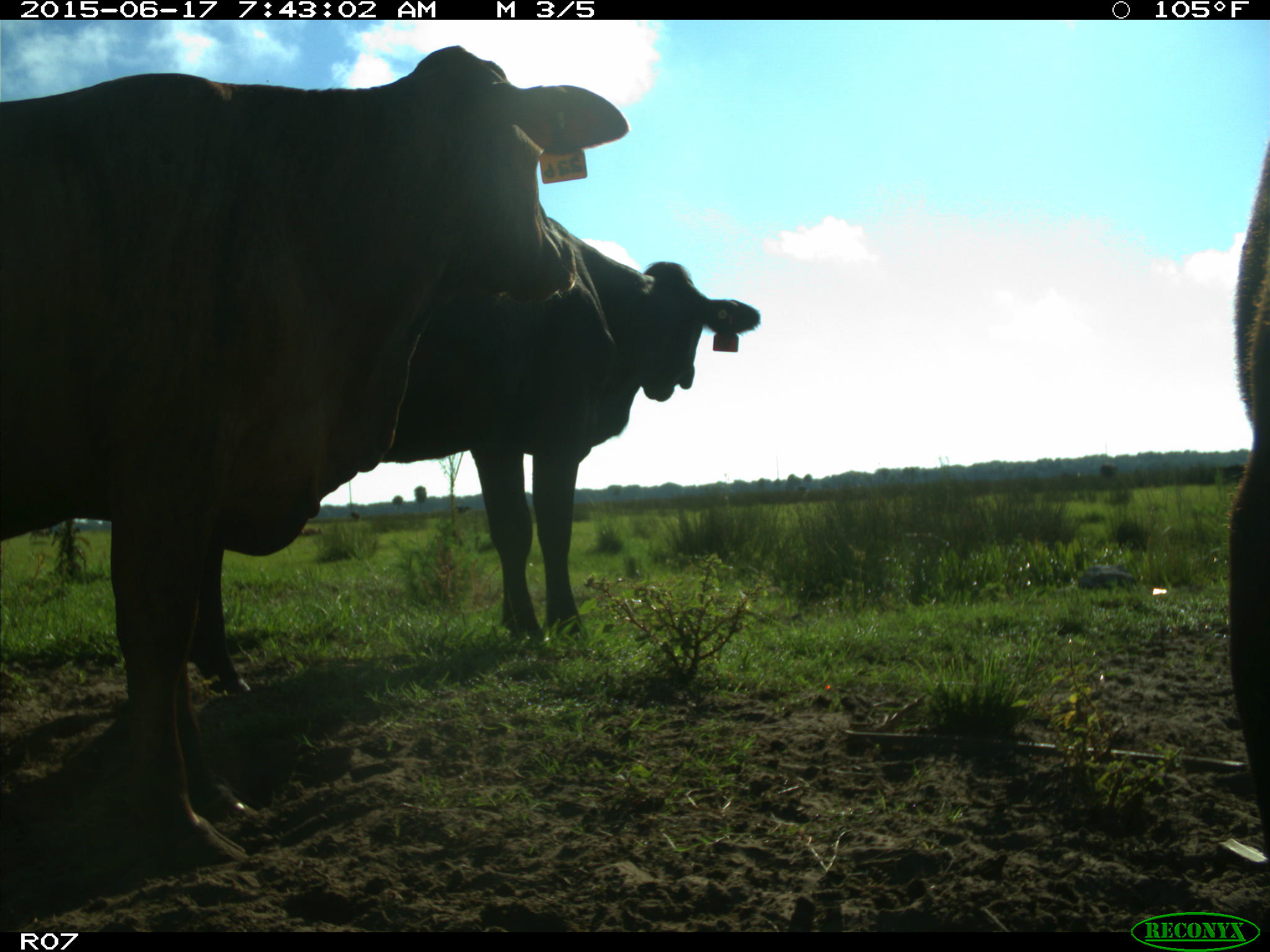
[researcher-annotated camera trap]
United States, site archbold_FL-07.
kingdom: Animalia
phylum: Chordata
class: Mammalia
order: Artiodactyla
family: Bovidae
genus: Bos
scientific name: Bos taurus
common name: domestic cow